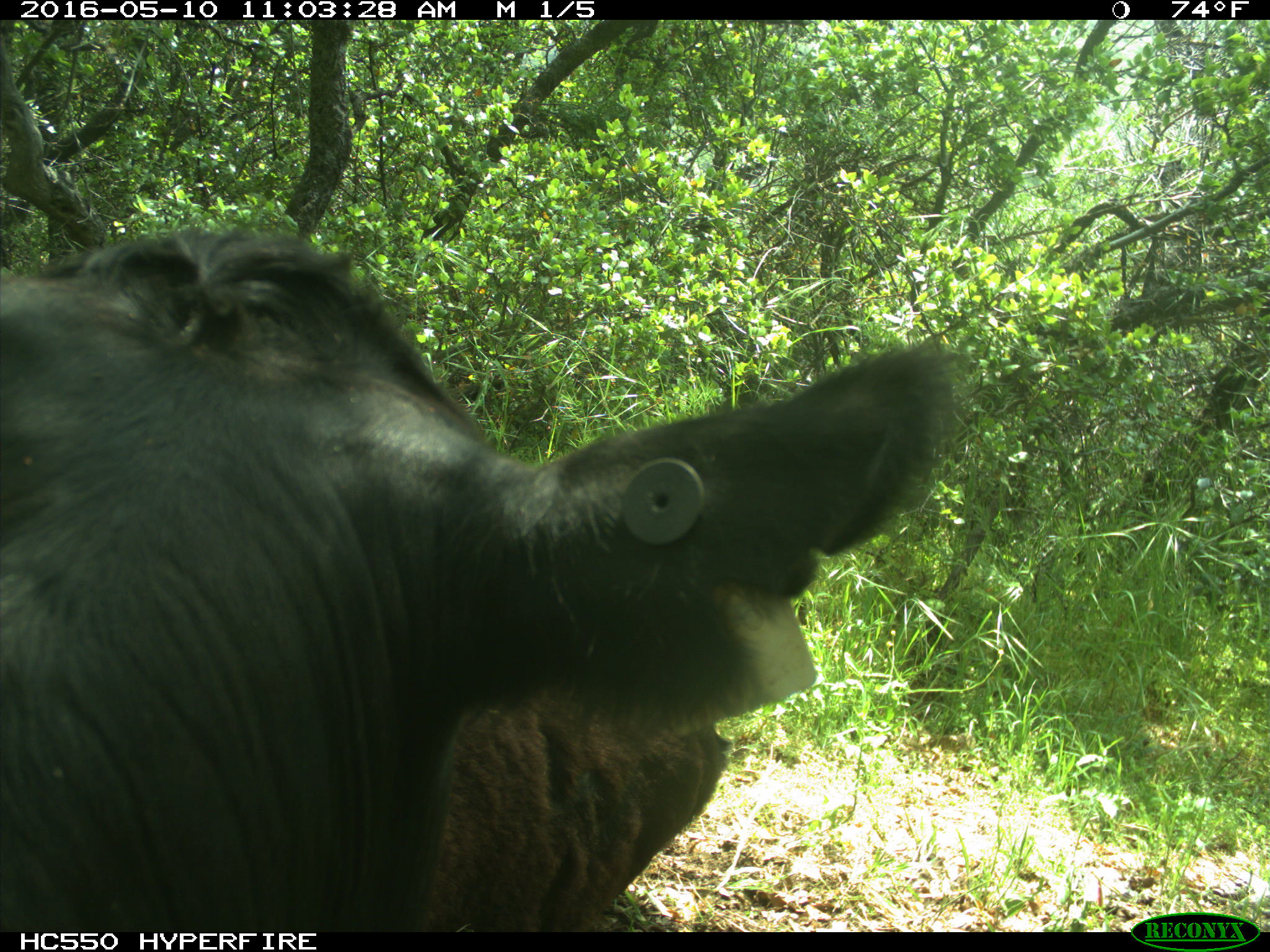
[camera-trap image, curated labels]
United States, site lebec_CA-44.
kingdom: Animalia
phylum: Chordata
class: Mammalia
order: Artiodactyla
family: Bovidae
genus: Bos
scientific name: Bos taurus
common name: domestic cow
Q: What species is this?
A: Bos taurus (domestic cow).